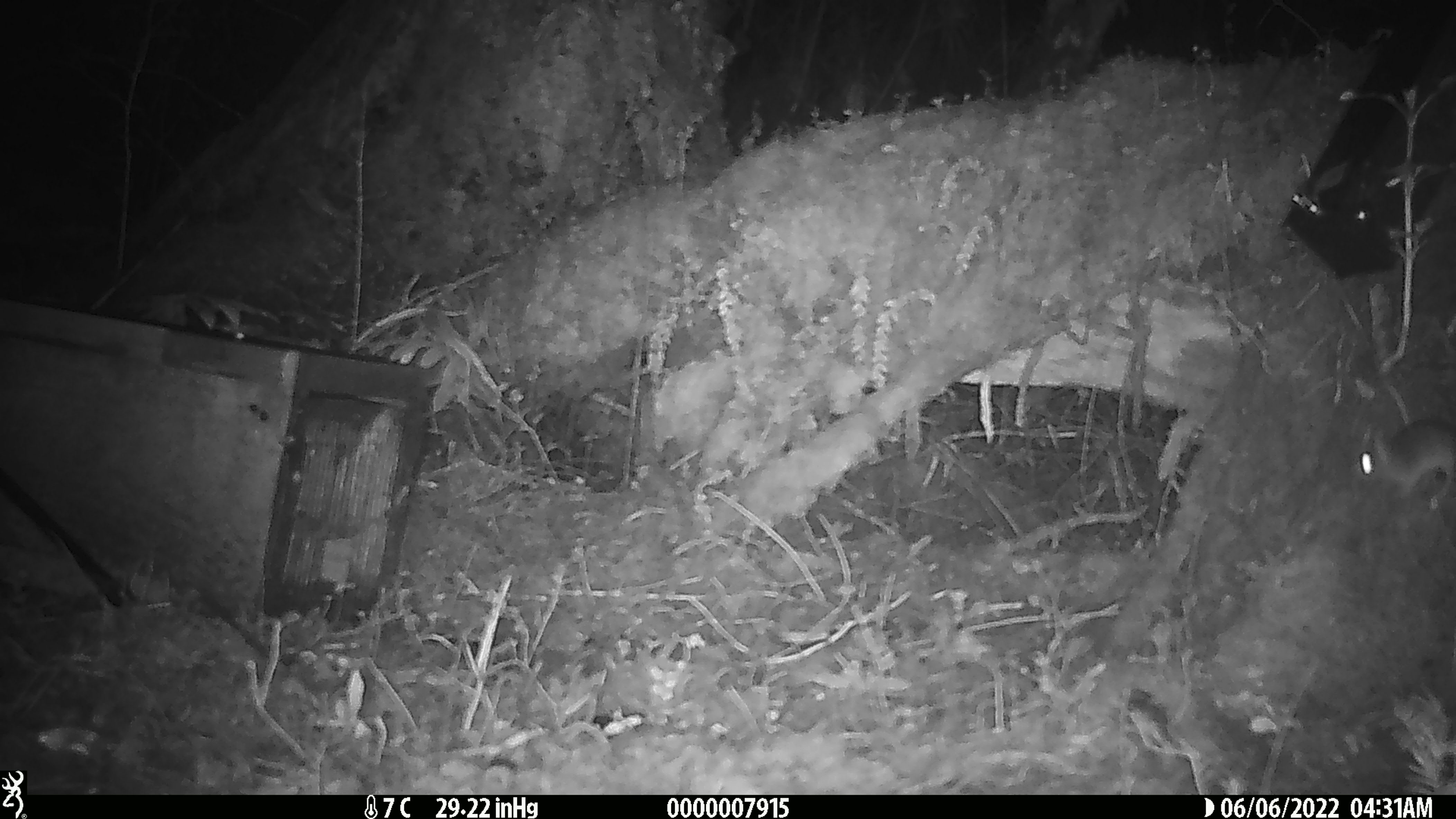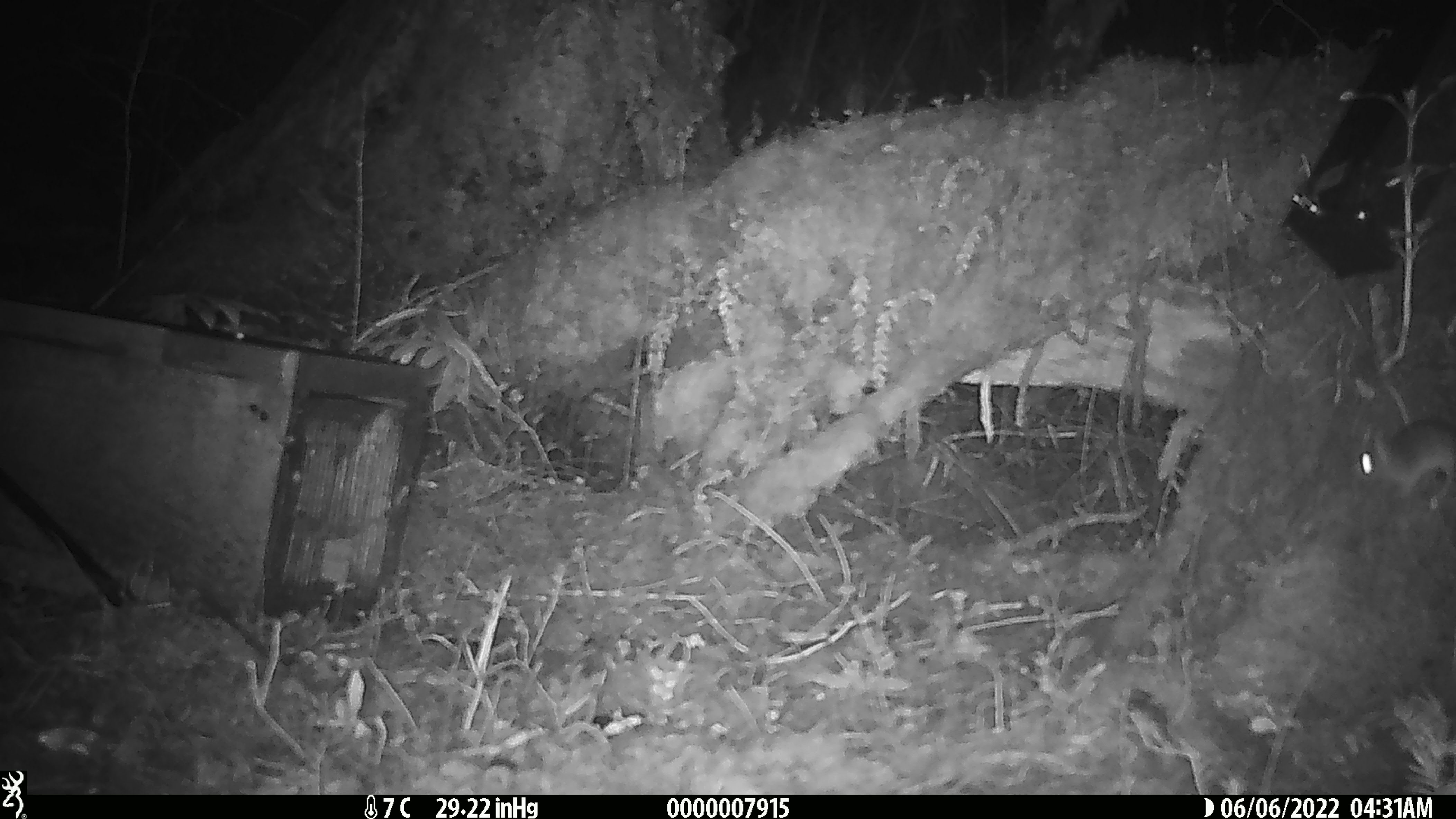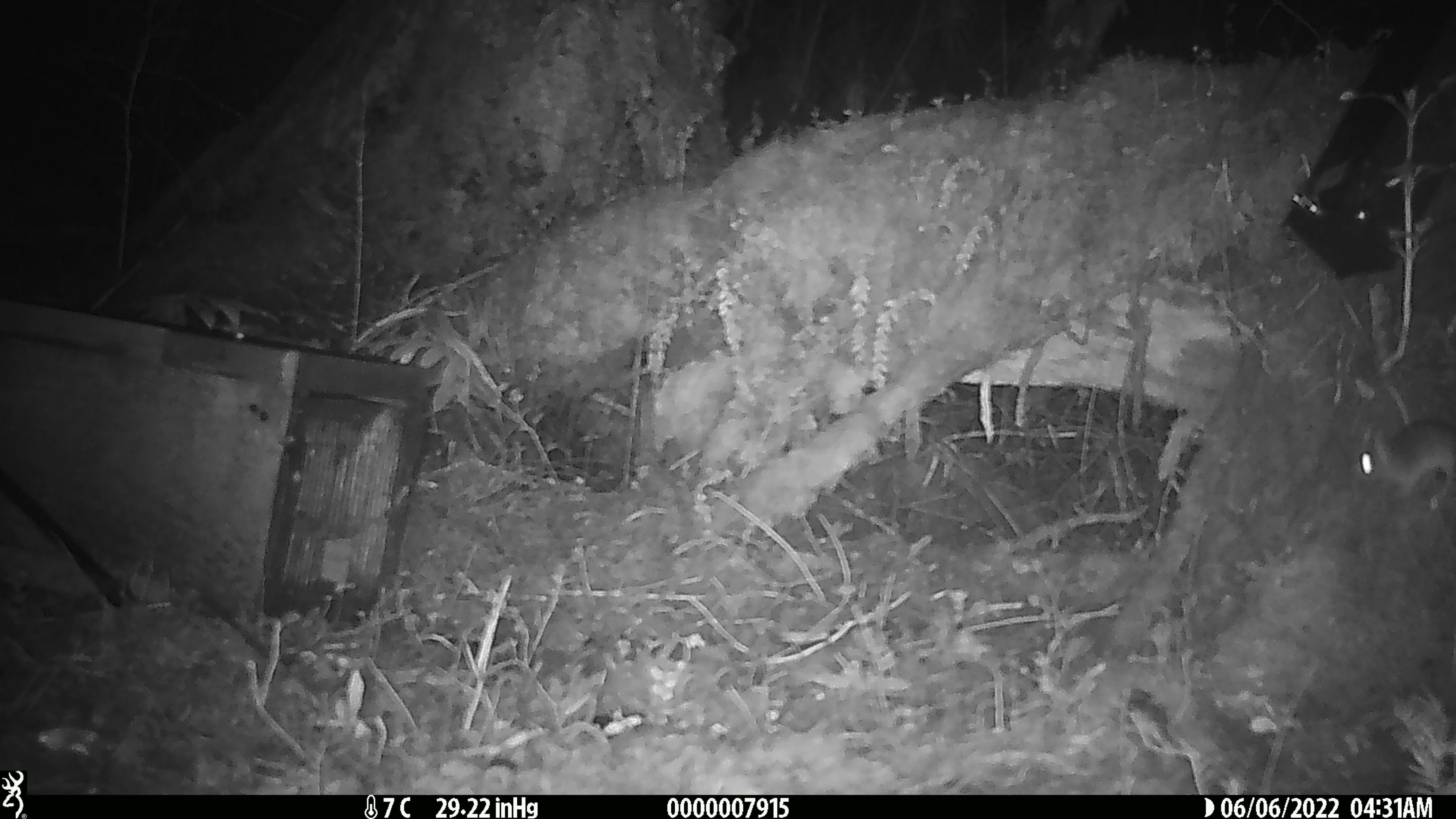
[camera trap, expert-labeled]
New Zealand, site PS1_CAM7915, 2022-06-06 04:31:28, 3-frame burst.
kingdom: Animalia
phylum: Chordata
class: Mammalia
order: Rodentia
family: Muridae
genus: Mus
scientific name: Mus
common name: mouse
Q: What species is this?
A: Mouse (Mus).